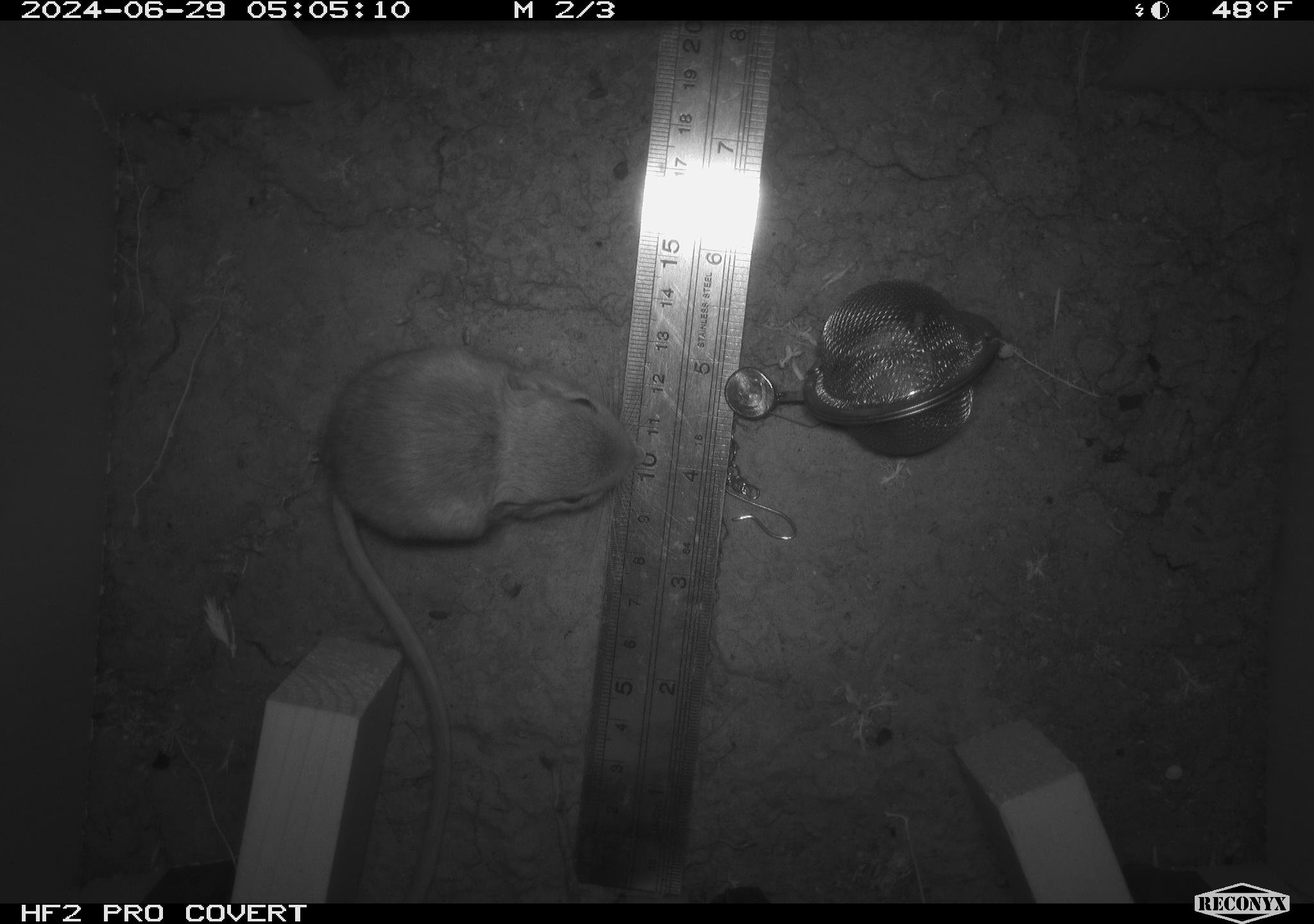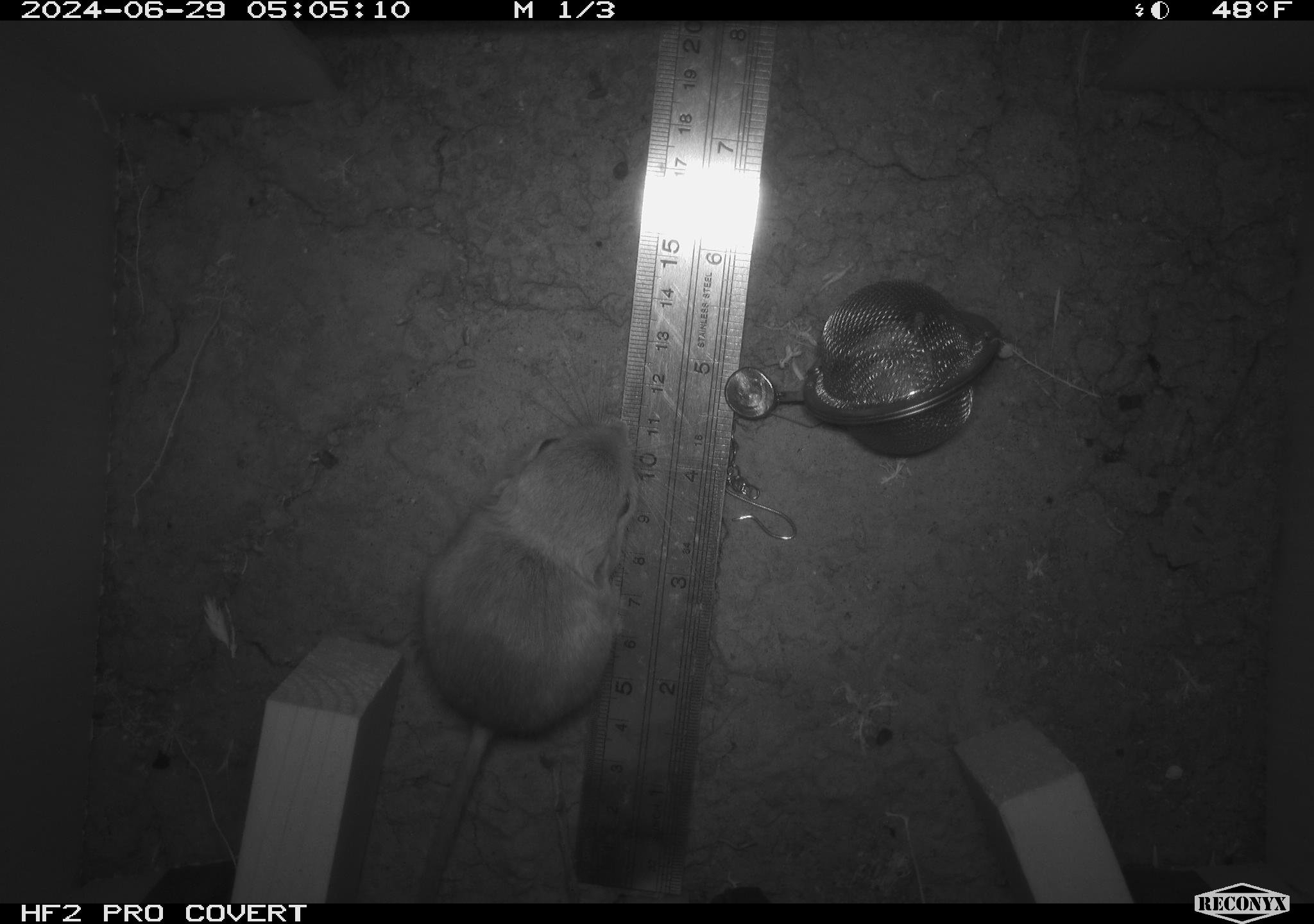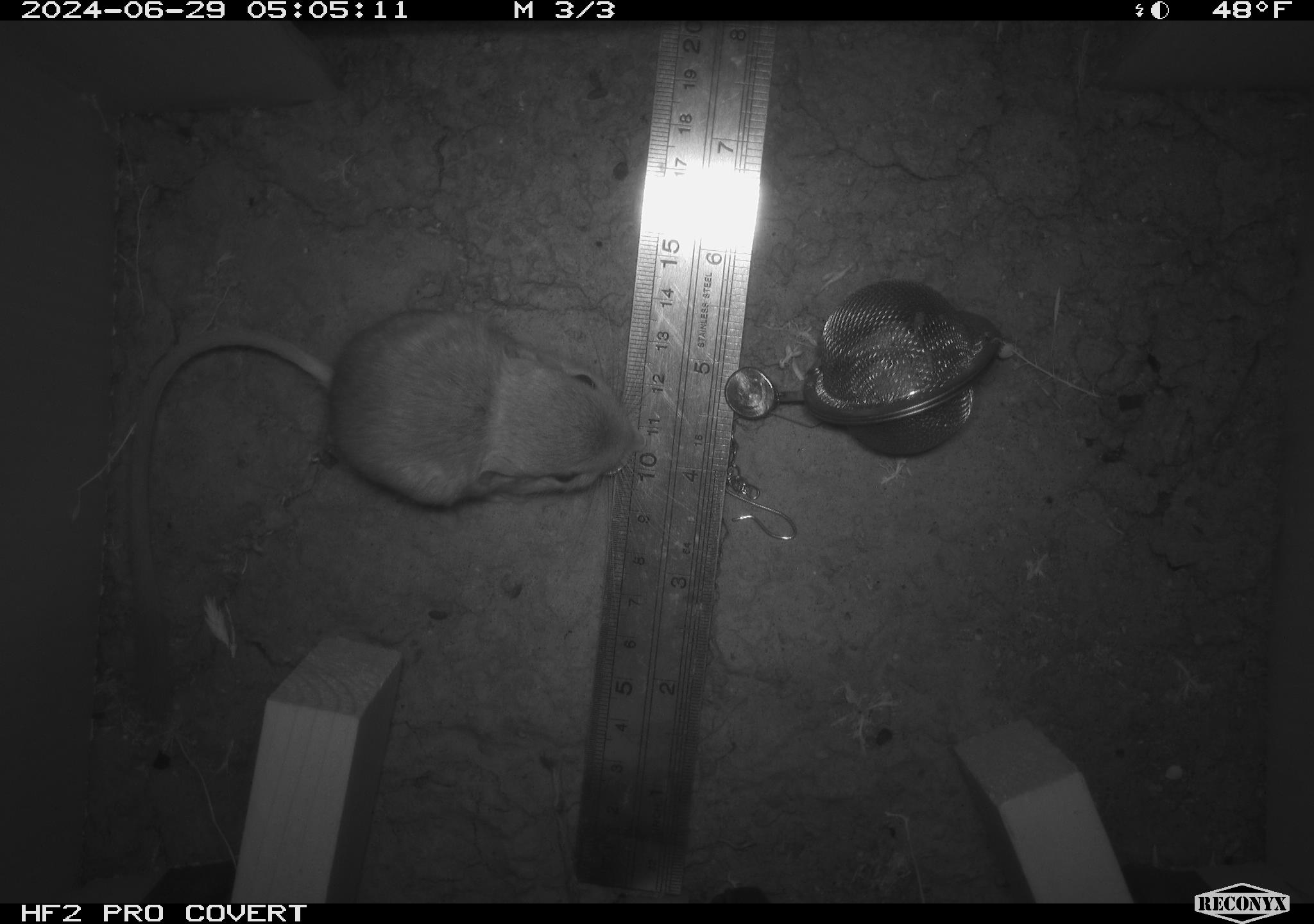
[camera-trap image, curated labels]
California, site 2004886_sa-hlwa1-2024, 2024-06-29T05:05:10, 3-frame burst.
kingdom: Animalia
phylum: Chordata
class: Mammalia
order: Rodentia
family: Heteromyidae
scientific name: Heteromyidae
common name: kangaroo rats and pocket mice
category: heteromyidae family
Heteromyidae family (kangaroo rats and pocket mice) (Heteromyidae).